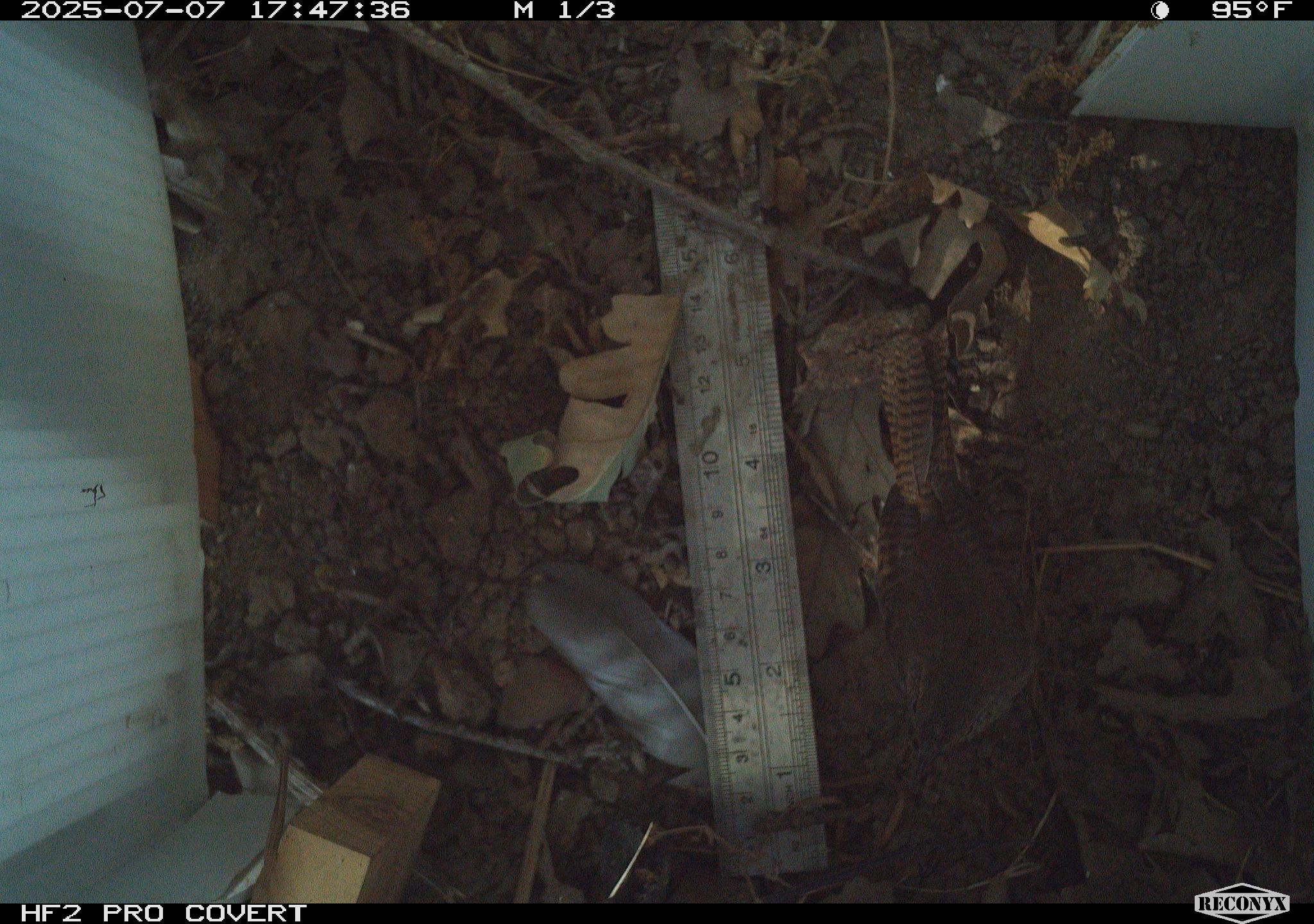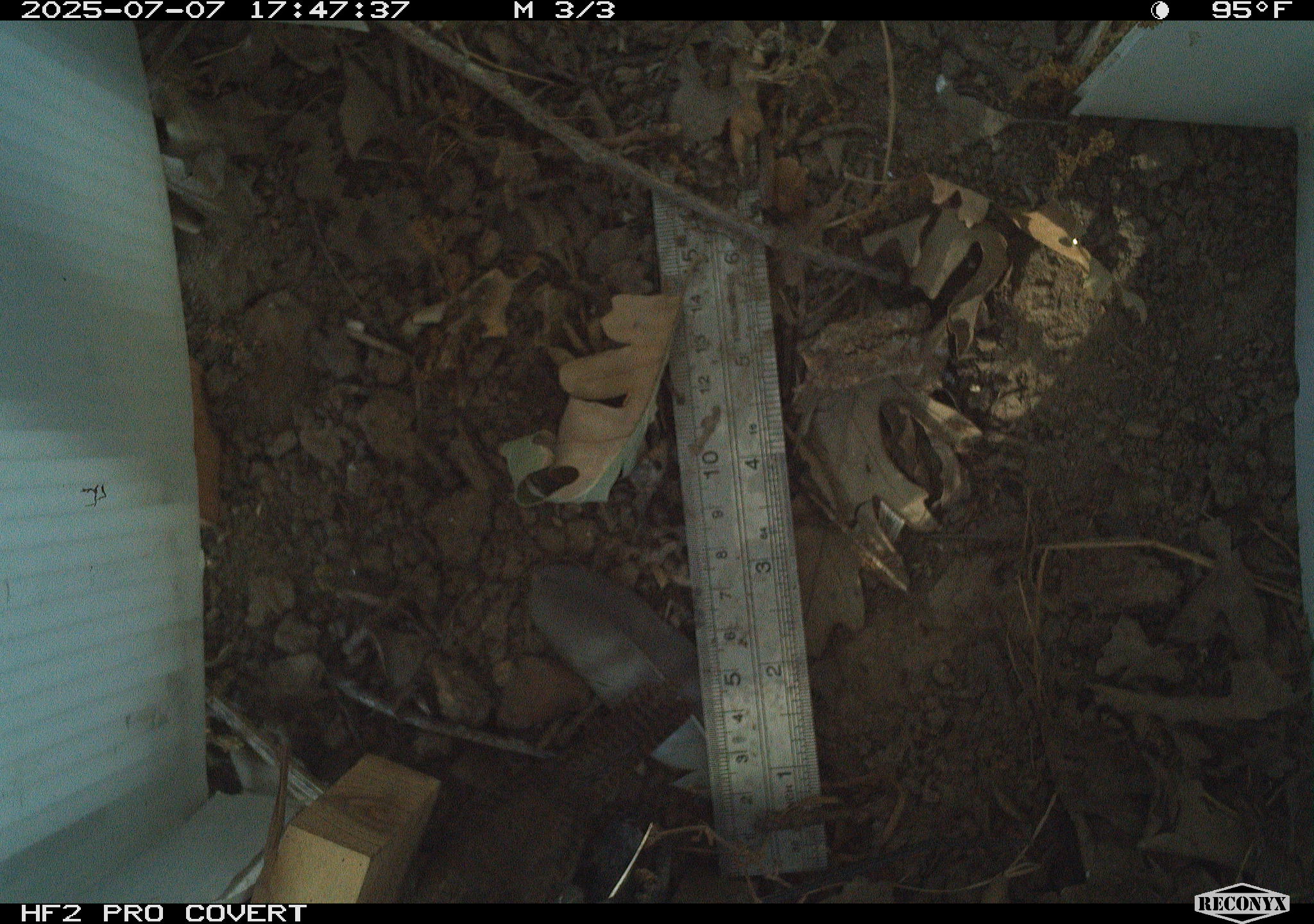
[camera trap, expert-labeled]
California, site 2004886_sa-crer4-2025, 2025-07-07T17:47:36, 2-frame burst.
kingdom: Animalia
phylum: Chordata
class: Aves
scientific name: Aves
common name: bird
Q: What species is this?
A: Bird (Aves).